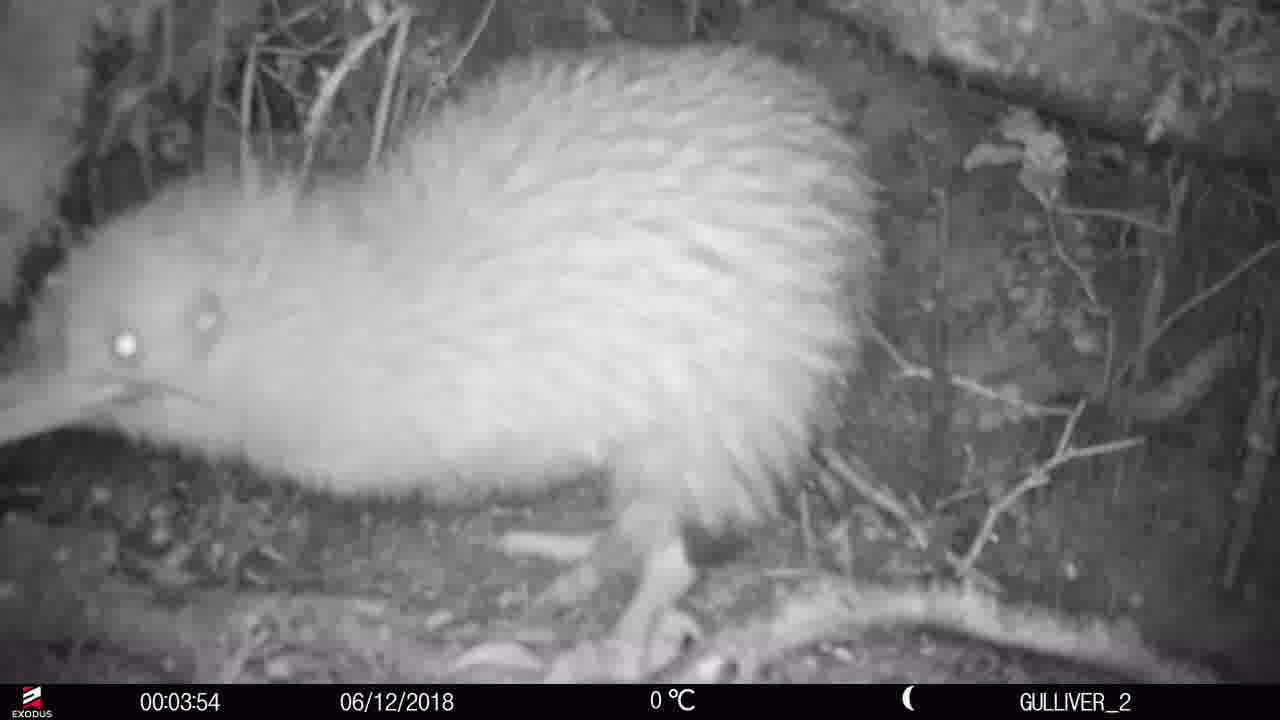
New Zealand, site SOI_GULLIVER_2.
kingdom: Animalia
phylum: Chordata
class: Aves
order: Apterygiformes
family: Apterygidae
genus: Apteryx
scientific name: Apteryx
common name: kiwi